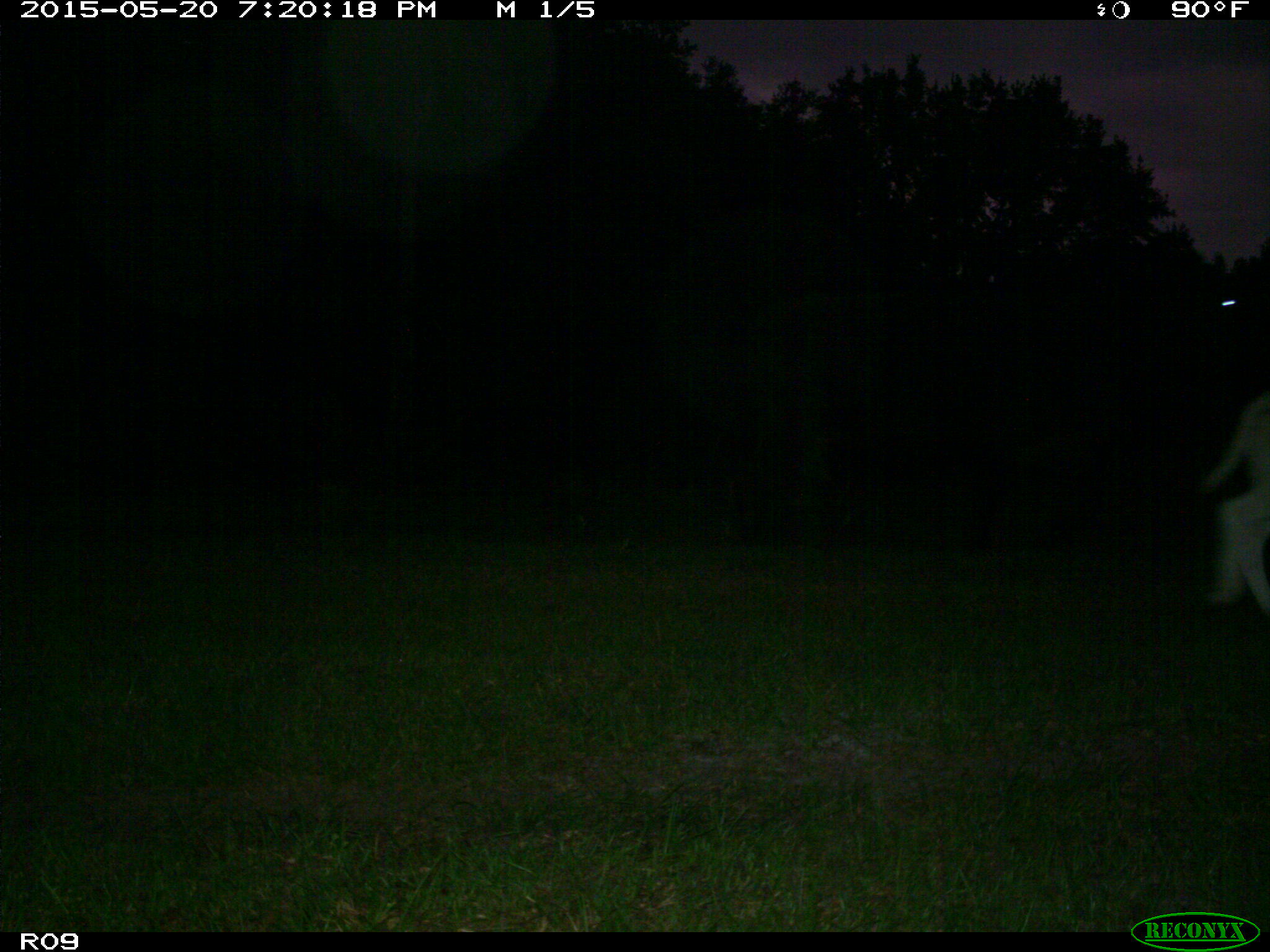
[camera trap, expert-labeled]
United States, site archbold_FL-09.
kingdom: Animalia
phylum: Chordata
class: Mammalia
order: Artiodactyla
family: Bovidae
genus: Bos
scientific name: Bos taurus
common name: domestic cow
Bos taurus (domestic cow).